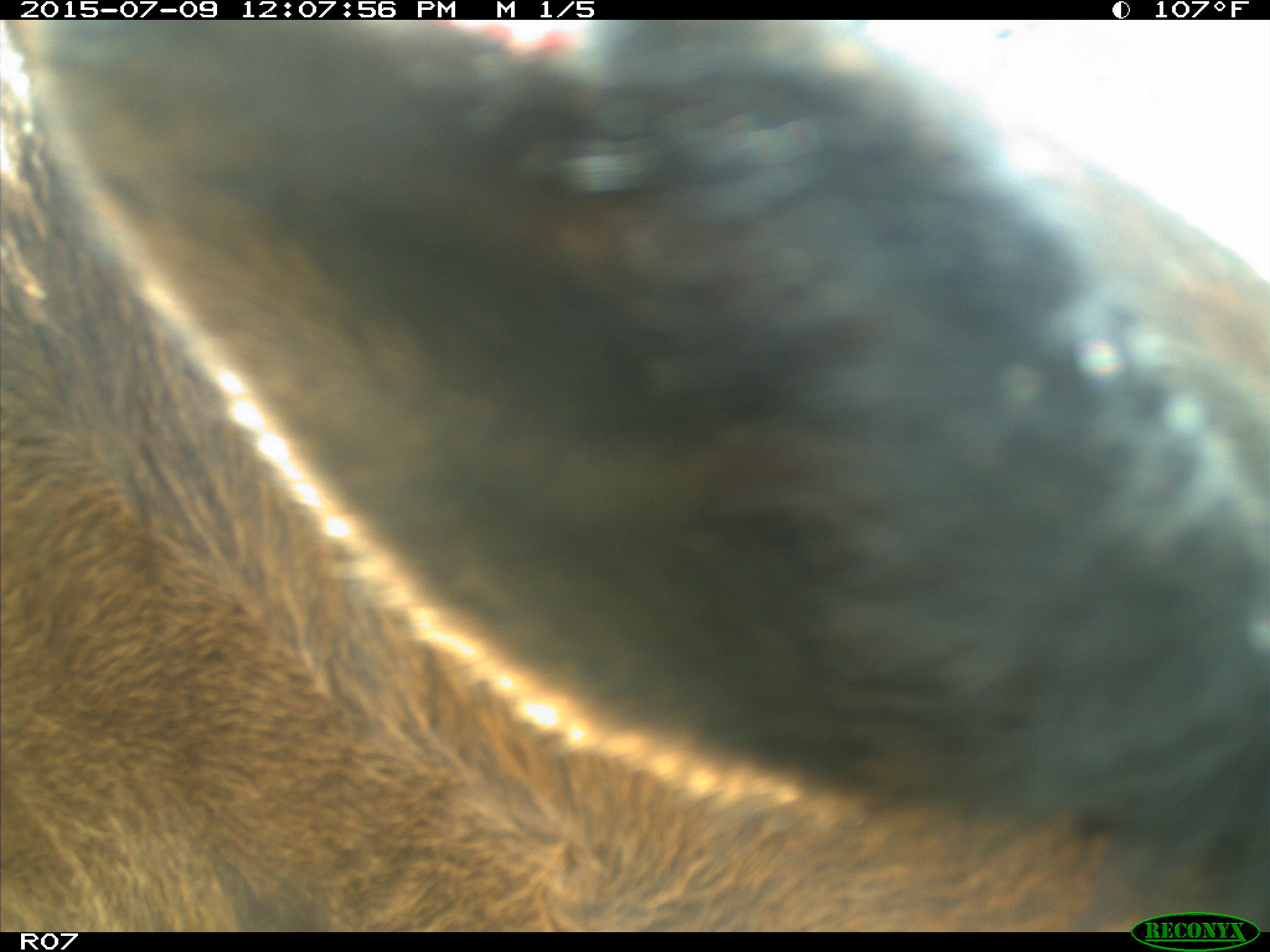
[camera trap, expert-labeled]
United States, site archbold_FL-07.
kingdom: Animalia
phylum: Chordata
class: Mammalia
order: Artiodactyla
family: Bovidae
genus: Bos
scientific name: Bos taurus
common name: domestic cow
Bos taurus (domestic cow).